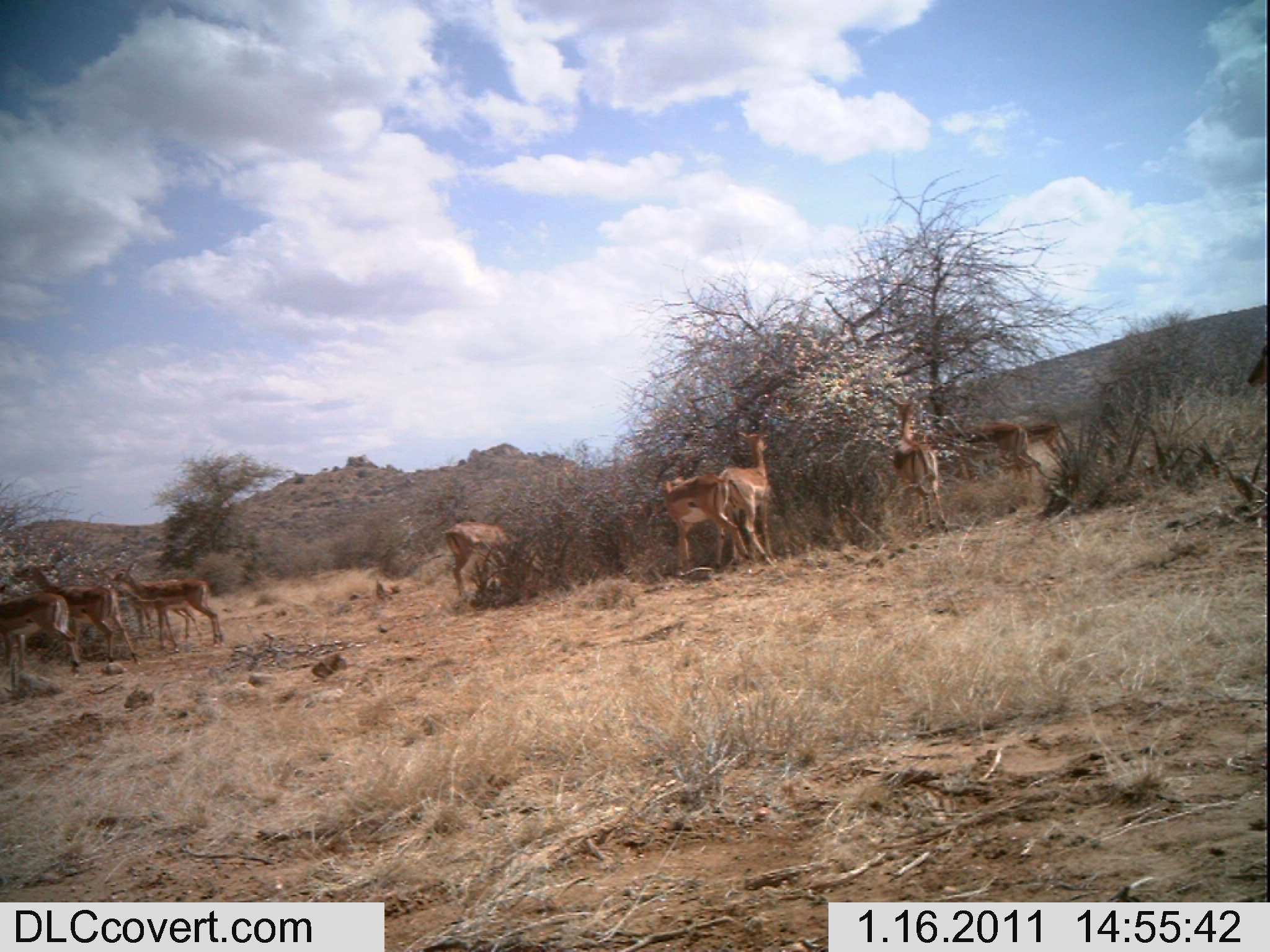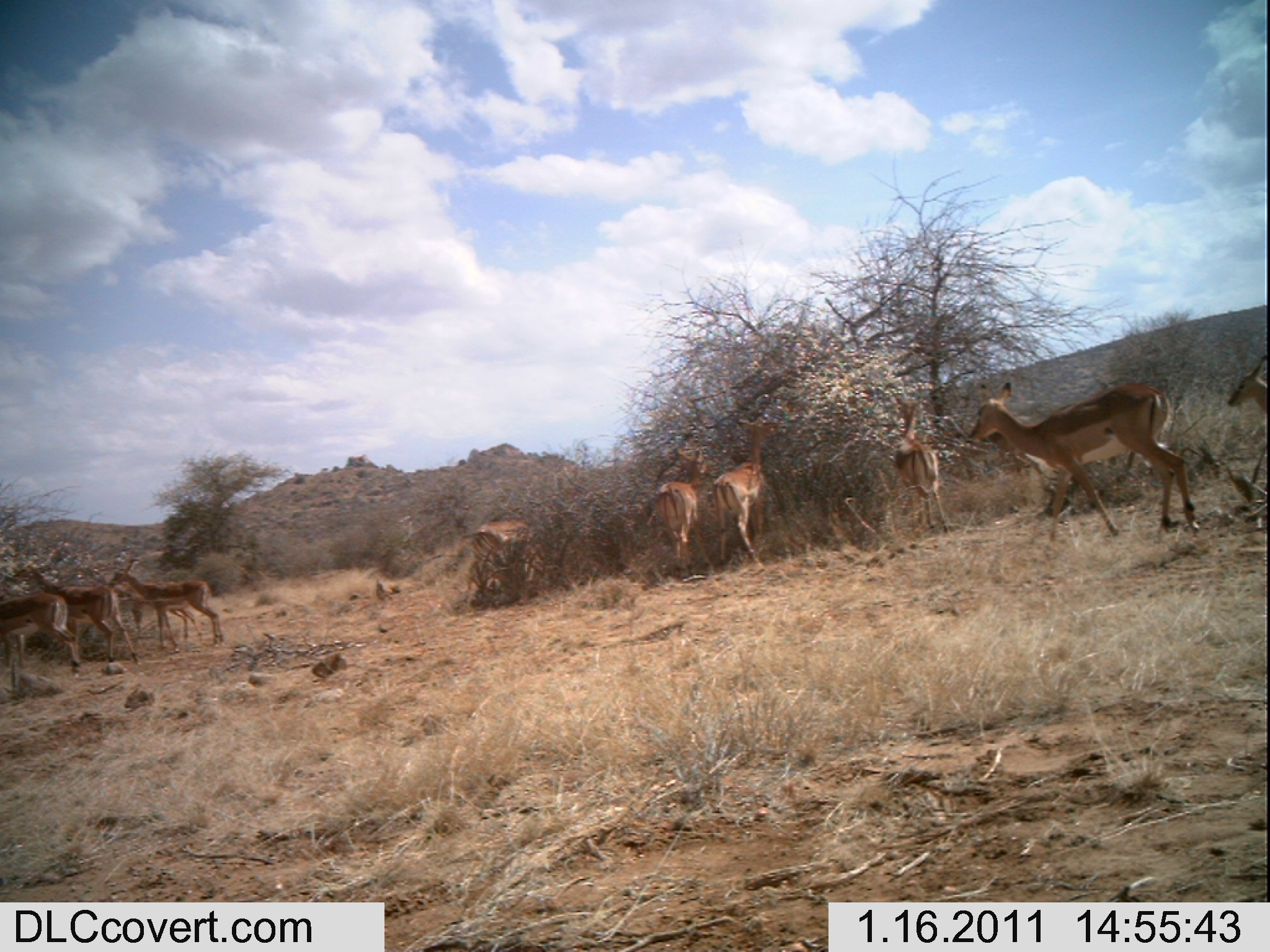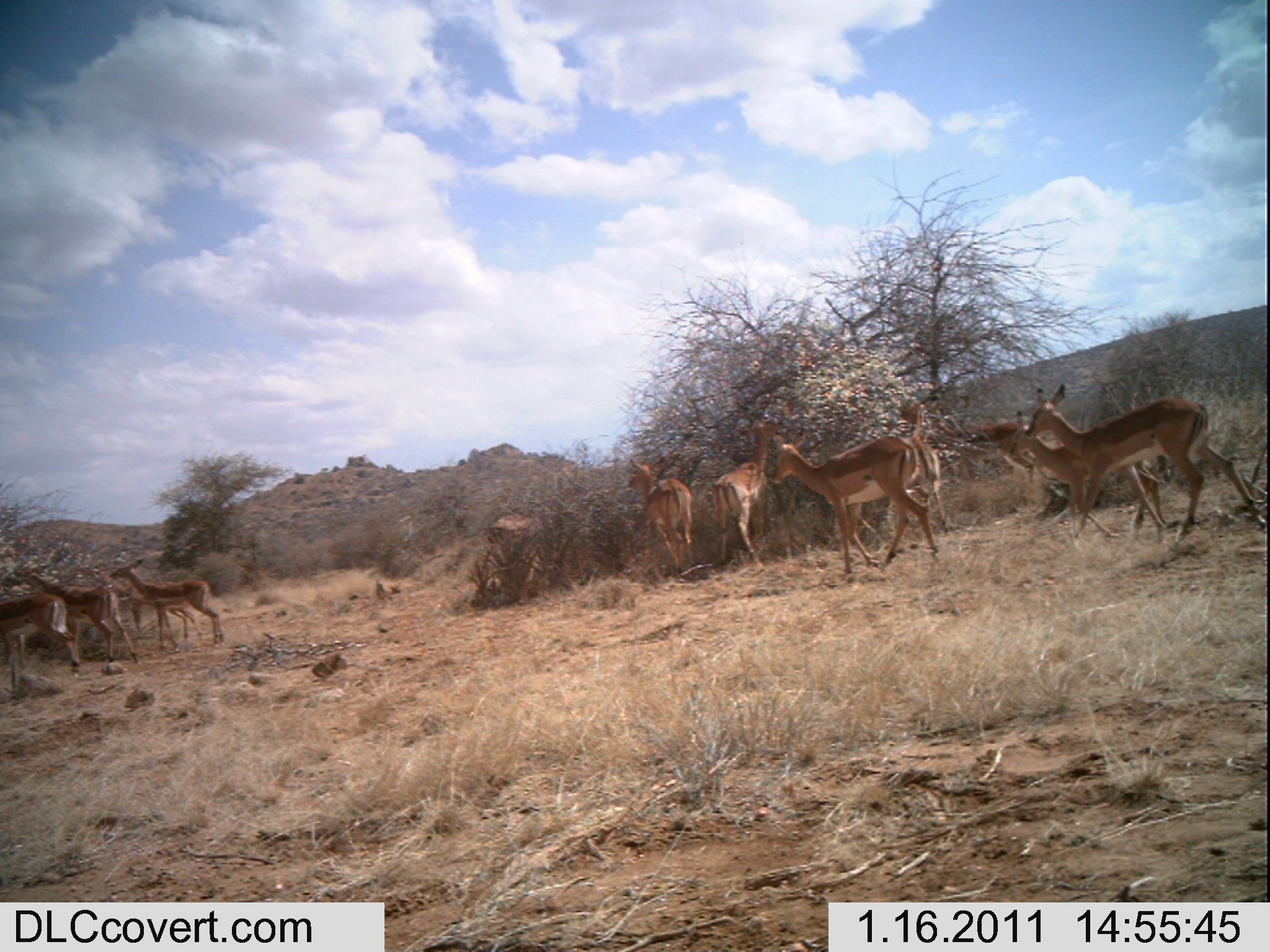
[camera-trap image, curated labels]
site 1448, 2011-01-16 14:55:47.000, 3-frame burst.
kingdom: Animalia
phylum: Chordata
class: Mammalia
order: Artiodactyla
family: Bovidae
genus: Aepyceros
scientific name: Aepyceros melampus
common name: impala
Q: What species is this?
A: Aepyceros melampus (impala).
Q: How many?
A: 9.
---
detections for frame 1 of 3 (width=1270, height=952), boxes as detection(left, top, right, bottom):
aepyceros melampus: detection(8, 564, 138, 662); detection(110, 559, 224, 653); detection(661, 472, 752, 576); detection(715, 430, 777, 570); detection(886, 394, 948, 529); detection(0, 592, 80, 673); detection(954, 420, 1050, 481); detection(440, 520, 516, 596); detection(117, 585, 203, 640); detection(1025, 421, 1071, 458); detection(1246, 340, 1267, 385)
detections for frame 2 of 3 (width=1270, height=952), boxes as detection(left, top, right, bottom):
aepyceros melampus: detection(963, 380, 1201, 535); detection(13, 564, 138, 665); detection(711, 418, 787, 565); detection(111, 559, 223, 650); detection(0, 591, 81, 688); detection(891, 399, 948, 534); detection(652, 447, 705, 572); detection(465, 518, 529, 596); detection(131, 602, 203, 642); detection(1226, 353, 1270, 414)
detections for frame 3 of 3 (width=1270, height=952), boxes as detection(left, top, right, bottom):
aepyceros melampus: detection(1024, 382, 1265, 536); detection(768, 430, 939, 574); detection(1006, 410, 1166, 533); detection(14, 560, 140, 664); detection(711, 417, 784, 571); detection(110, 557, 222, 647); detection(94, 559, 203, 641); detection(627, 457, 695, 577); detection(0, 592, 79, 680); detection(899, 429, 950, 537); detection(954, 396, 1022, 476); detection(484, 512, 541, 543); detection(941, 503, 950, 506)